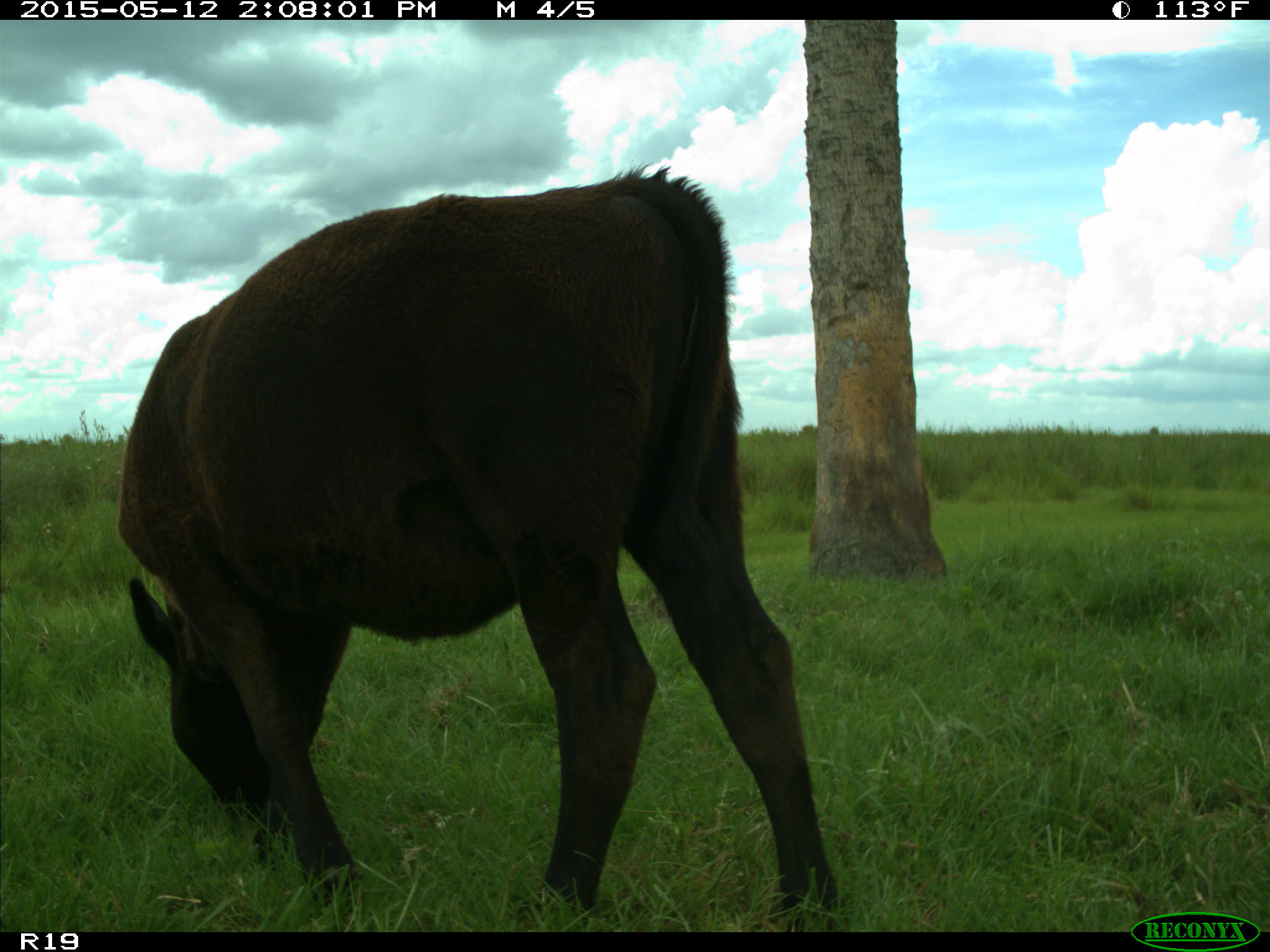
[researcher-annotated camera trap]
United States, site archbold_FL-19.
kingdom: Animalia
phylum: Chordata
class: Mammalia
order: Artiodactyla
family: Bovidae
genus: Bos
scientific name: Bos taurus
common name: domestic cow